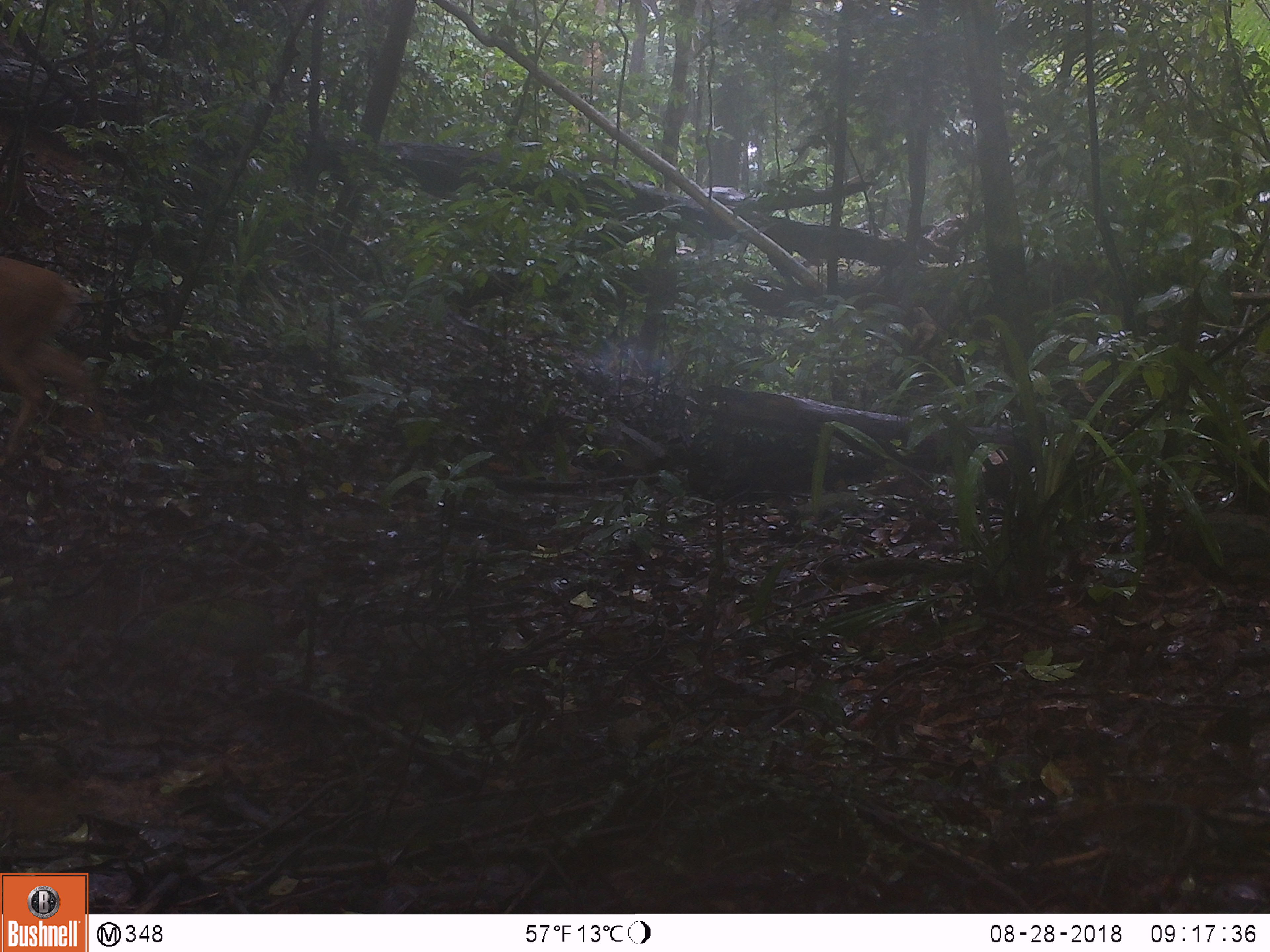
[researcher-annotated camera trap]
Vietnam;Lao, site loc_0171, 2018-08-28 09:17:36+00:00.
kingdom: Animalia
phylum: Chordata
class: Mammalia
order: Artiodactyla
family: Cervidae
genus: Muntiacus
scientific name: Muntiacus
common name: muntjacs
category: unidentified muntjac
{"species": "unidentified muntjac (muntjacs) (Muntiacus)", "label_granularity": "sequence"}